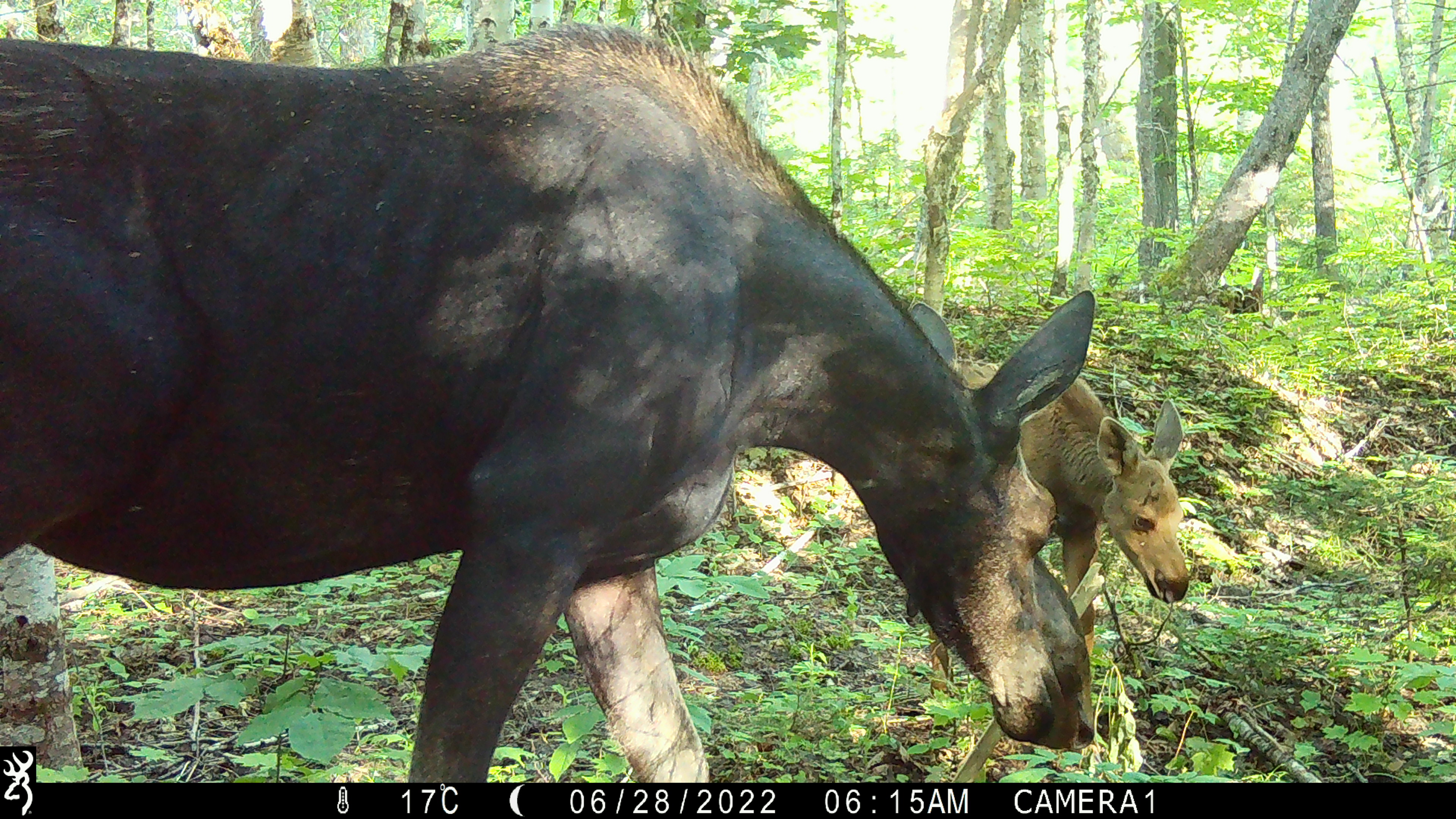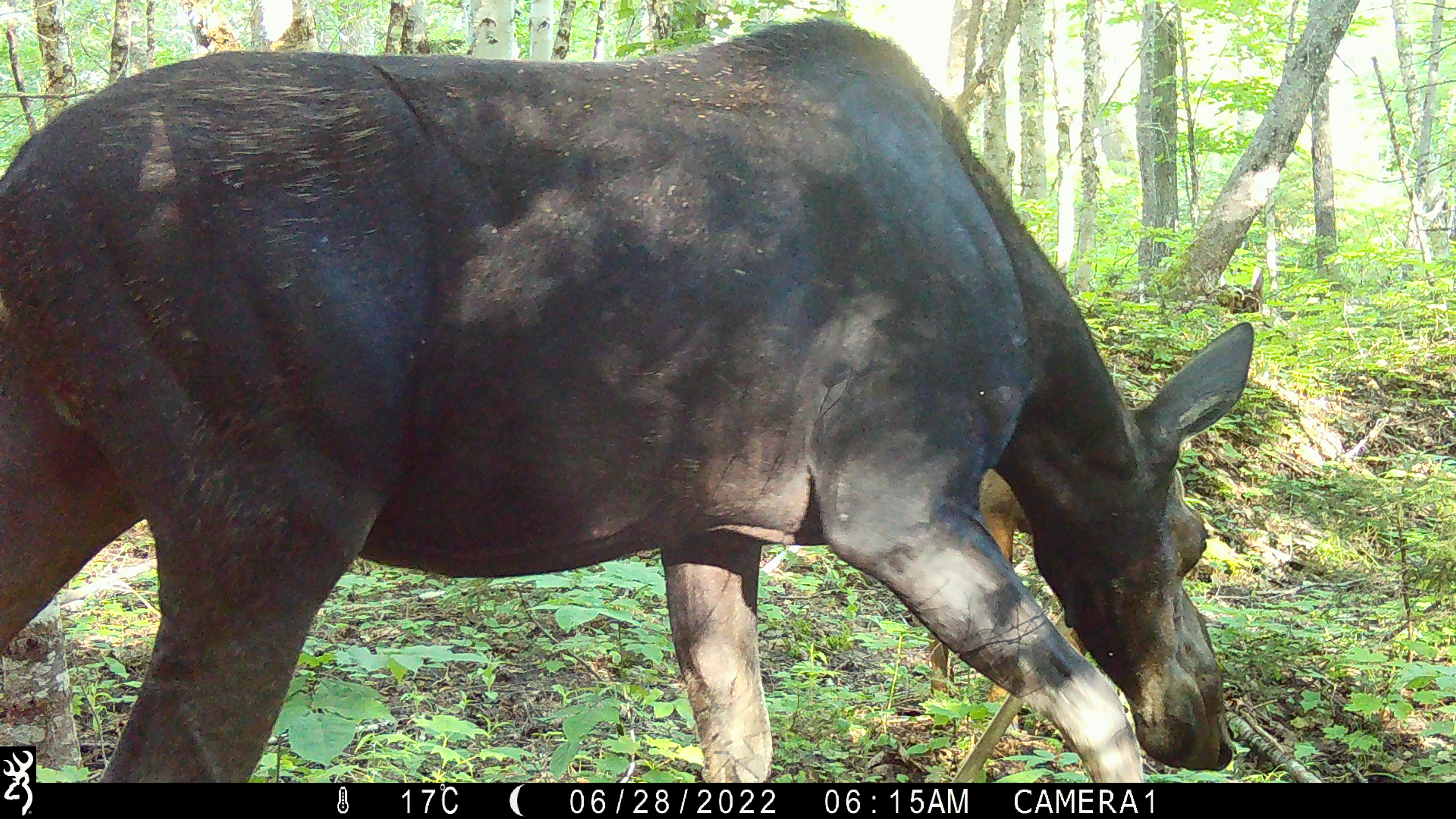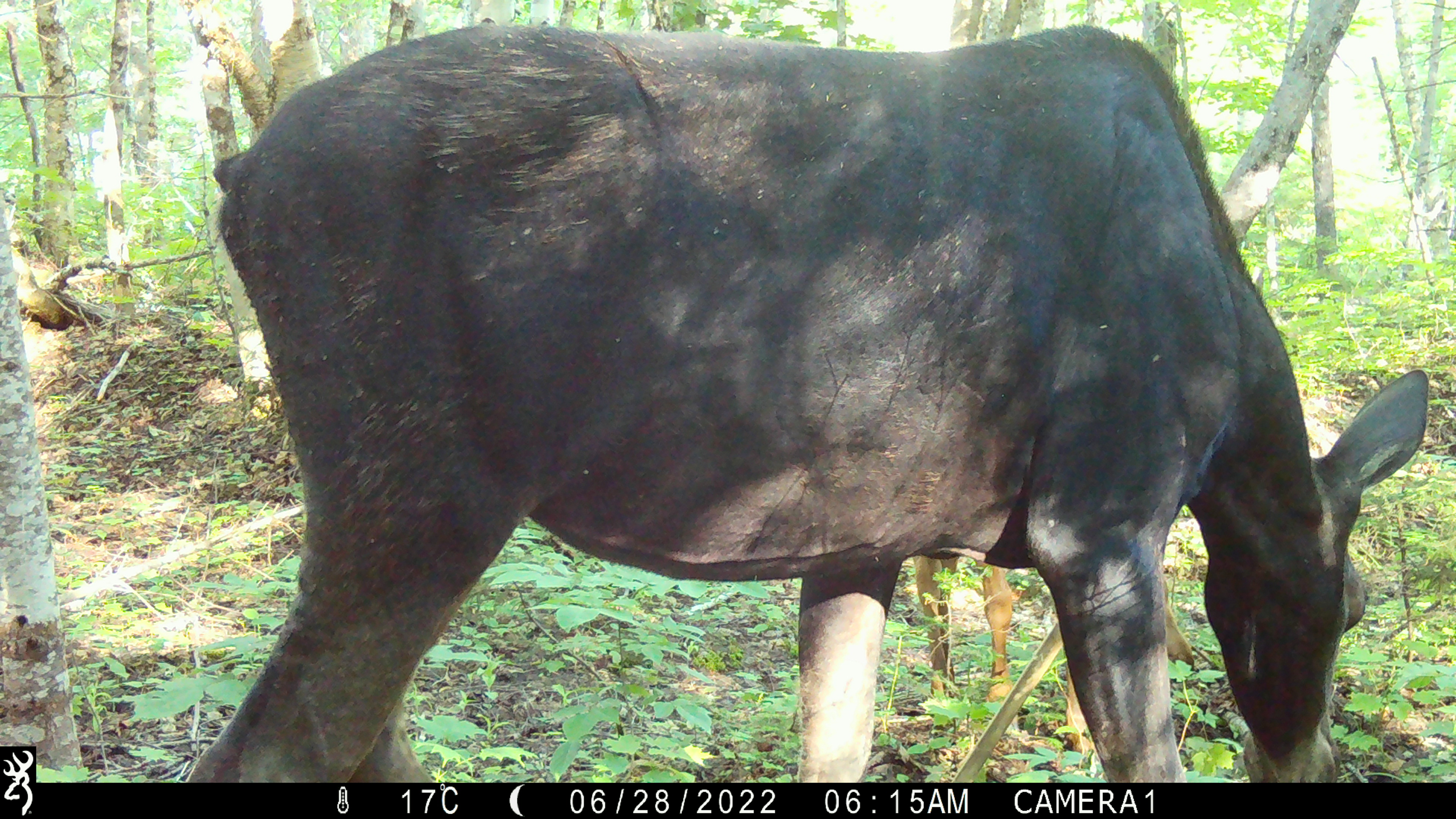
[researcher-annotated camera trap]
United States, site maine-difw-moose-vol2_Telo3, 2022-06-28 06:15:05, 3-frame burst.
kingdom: Animalia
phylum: Chordata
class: Mammalia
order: Artiodactyla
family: Cervidae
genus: Alces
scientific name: Alces alces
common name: moose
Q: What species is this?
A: Moose (Alces alces).